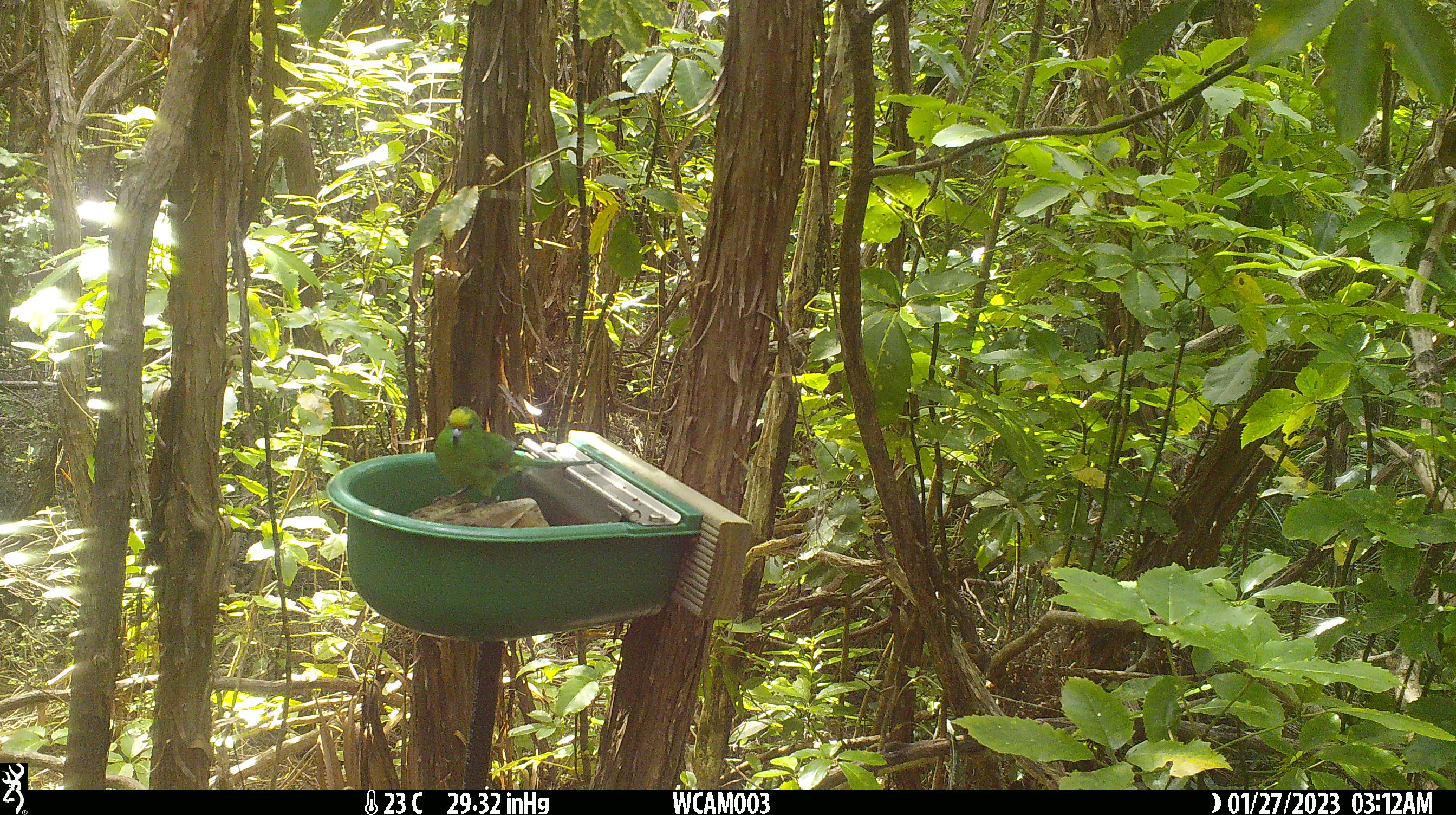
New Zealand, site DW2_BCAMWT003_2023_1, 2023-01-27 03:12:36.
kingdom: Animalia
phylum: Chordata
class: Aves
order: Psittaciformes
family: Psittaculidae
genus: Cyanoramphus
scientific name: Cyanoramphus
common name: parakeet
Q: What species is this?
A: Parakeet (Cyanoramphus).